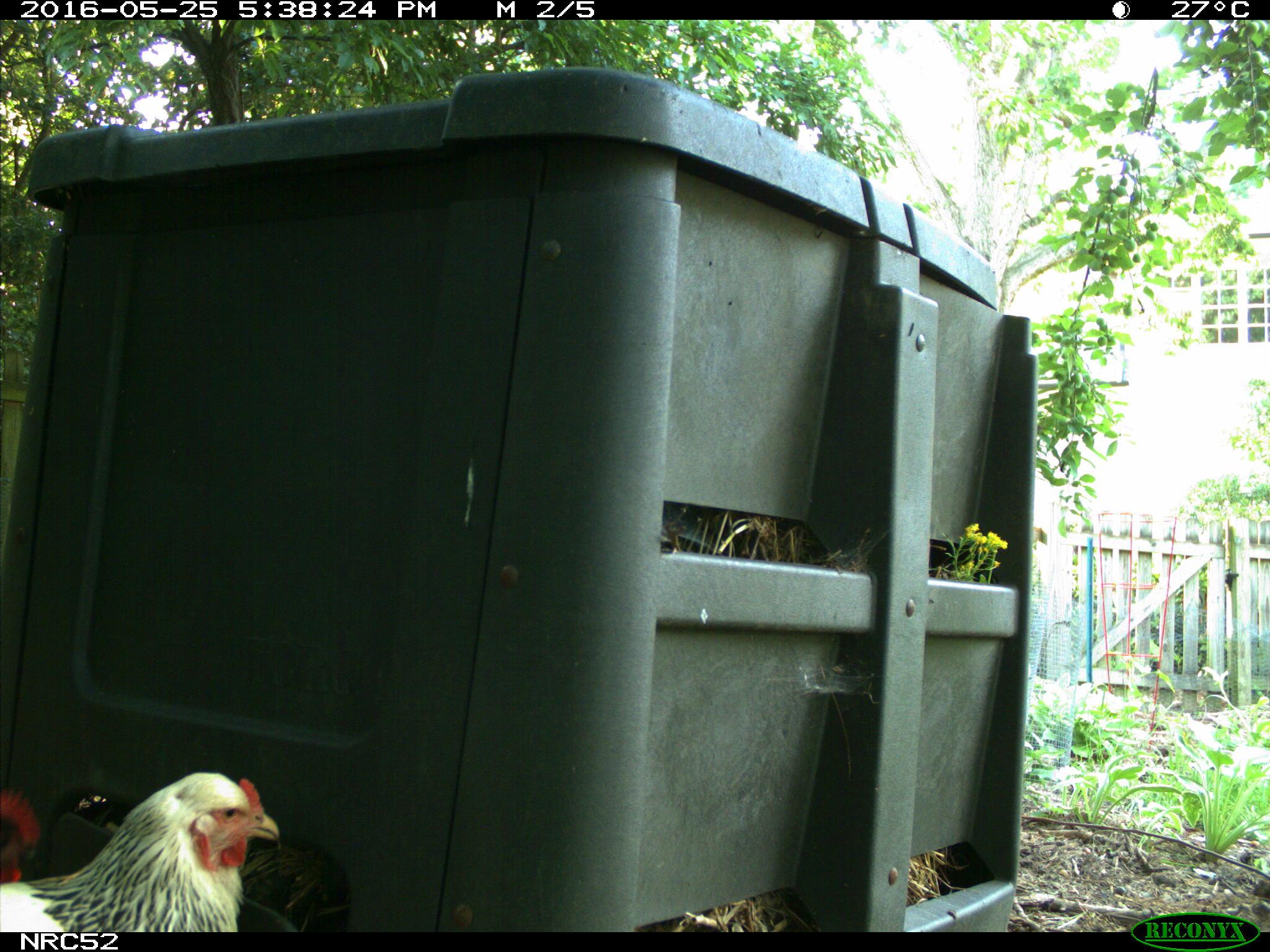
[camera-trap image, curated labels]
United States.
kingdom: Animalia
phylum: Chordata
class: Aves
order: Galliformes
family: Phasianidae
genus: Gallus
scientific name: Gallus gallus domesticus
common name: domestic chicken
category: Chicken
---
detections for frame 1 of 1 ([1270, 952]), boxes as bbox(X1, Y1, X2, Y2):
Chicken: bbox(4, 756, 283, 940); bbox(0, 763, 56, 888)